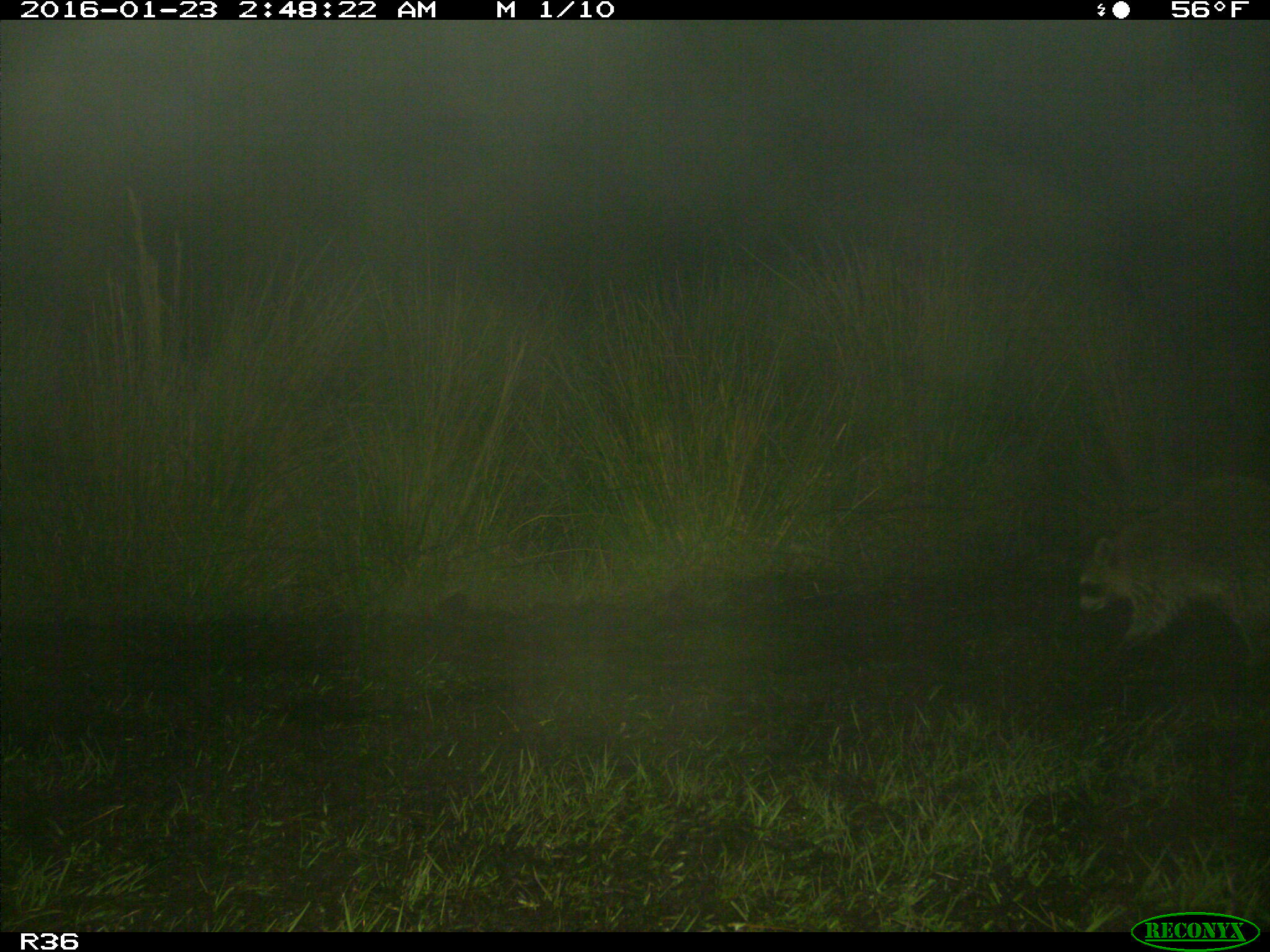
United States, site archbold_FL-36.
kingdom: Animalia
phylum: Chordata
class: Mammalia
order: Carnivora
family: Procyonidae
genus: Procyon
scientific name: Procyon lotor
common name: common raccoon